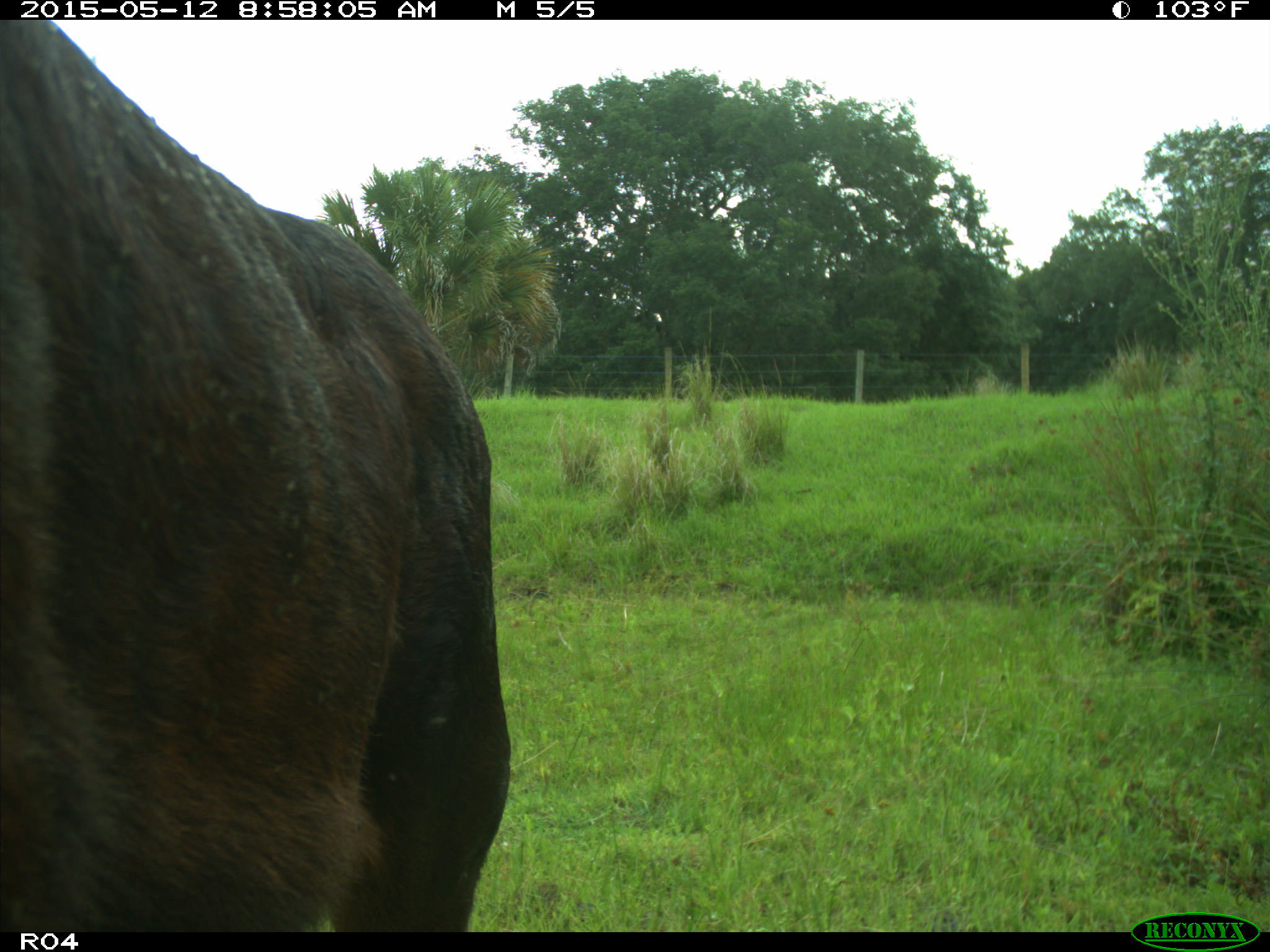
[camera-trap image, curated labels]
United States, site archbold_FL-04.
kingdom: Animalia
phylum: Chordata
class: Mammalia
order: Artiodactyla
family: Bovidae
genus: Bos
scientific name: Bos taurus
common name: domestic cow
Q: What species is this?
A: Bos taurus (domestic cow).